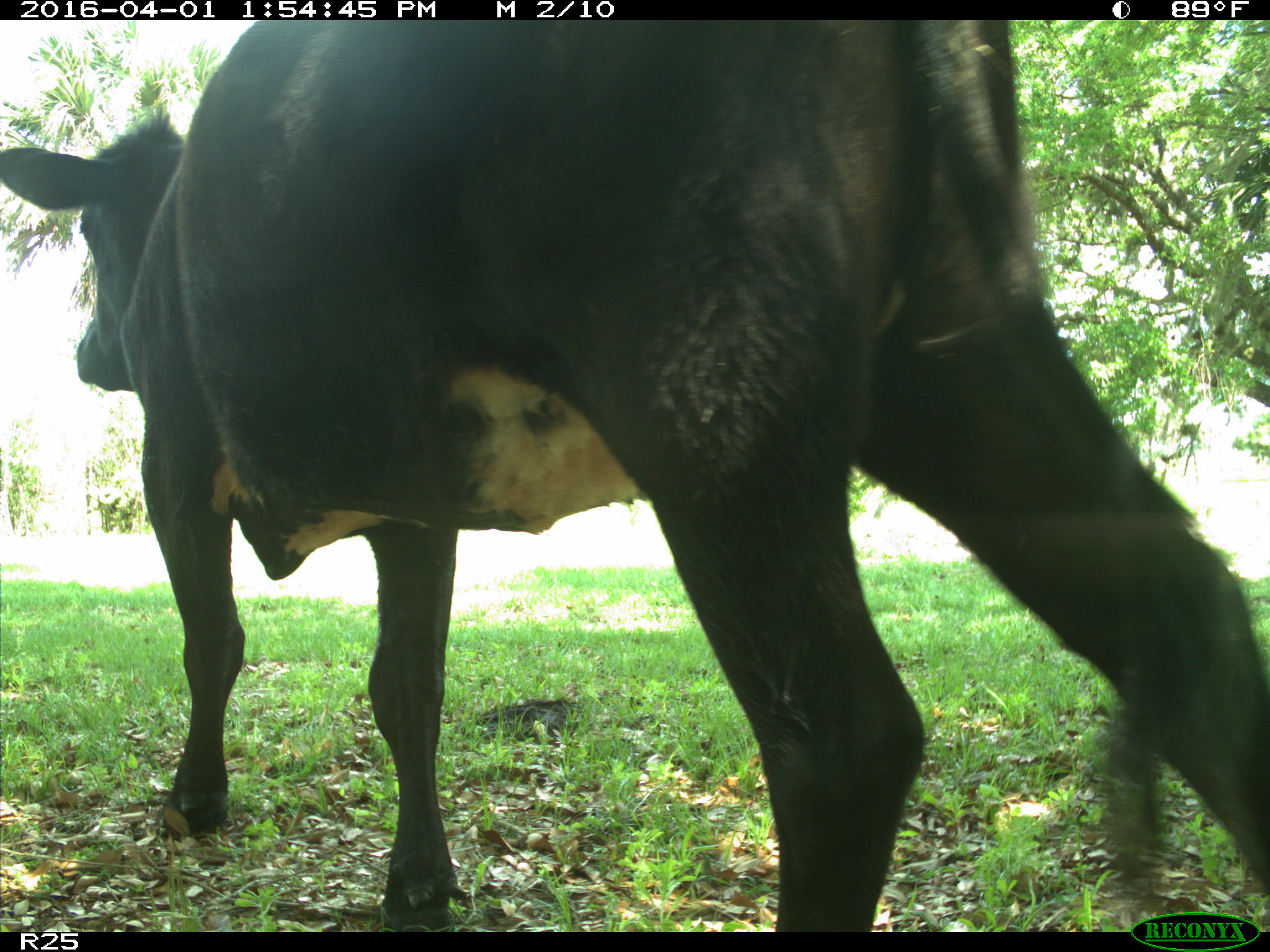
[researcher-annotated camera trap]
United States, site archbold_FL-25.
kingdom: Animalia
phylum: Chordata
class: Mammalia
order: Artiodactyla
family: Bovidae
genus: Bos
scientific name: Bos taurus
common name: domestic cow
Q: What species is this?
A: Bos taurus (domestic cow).